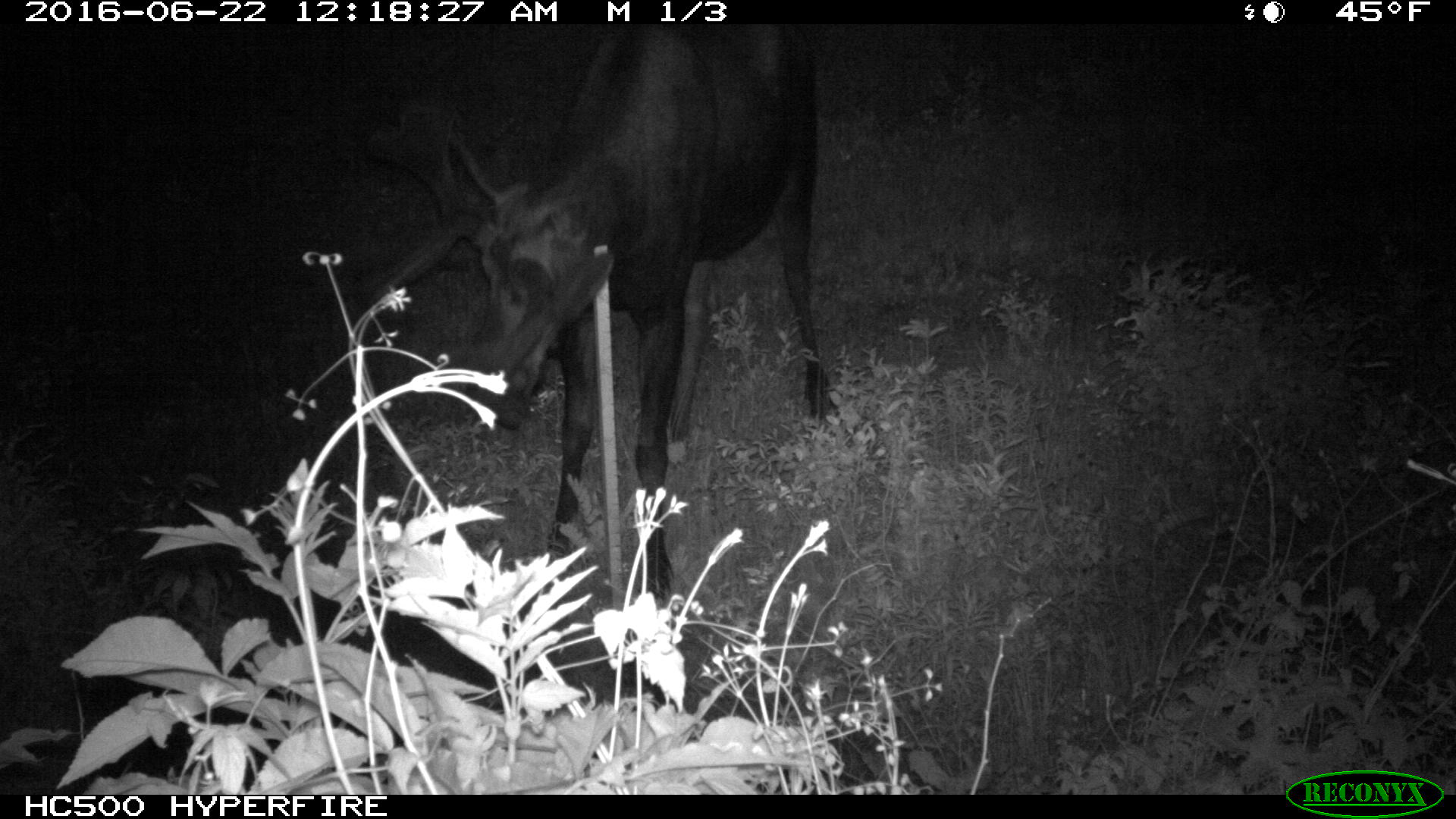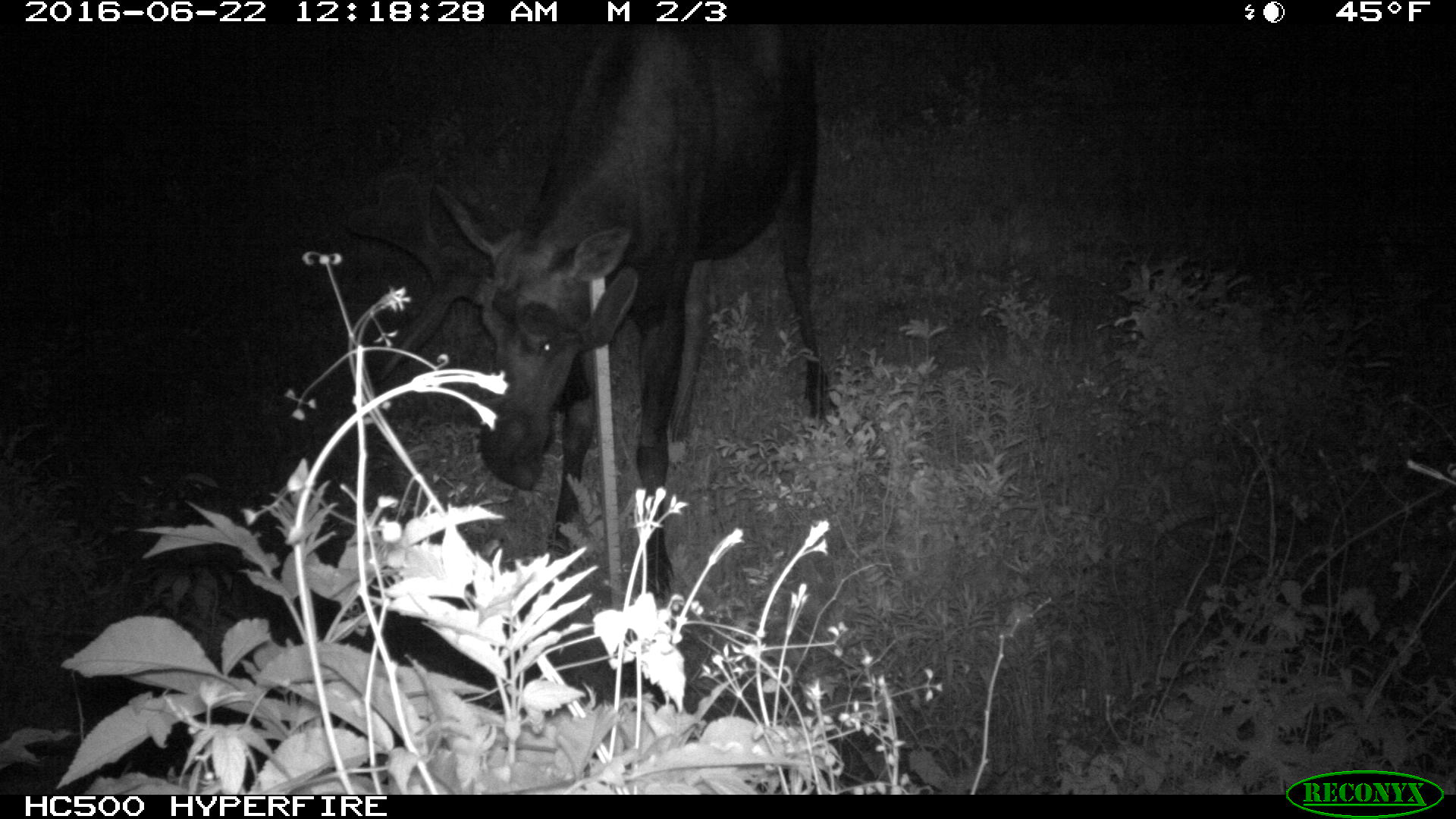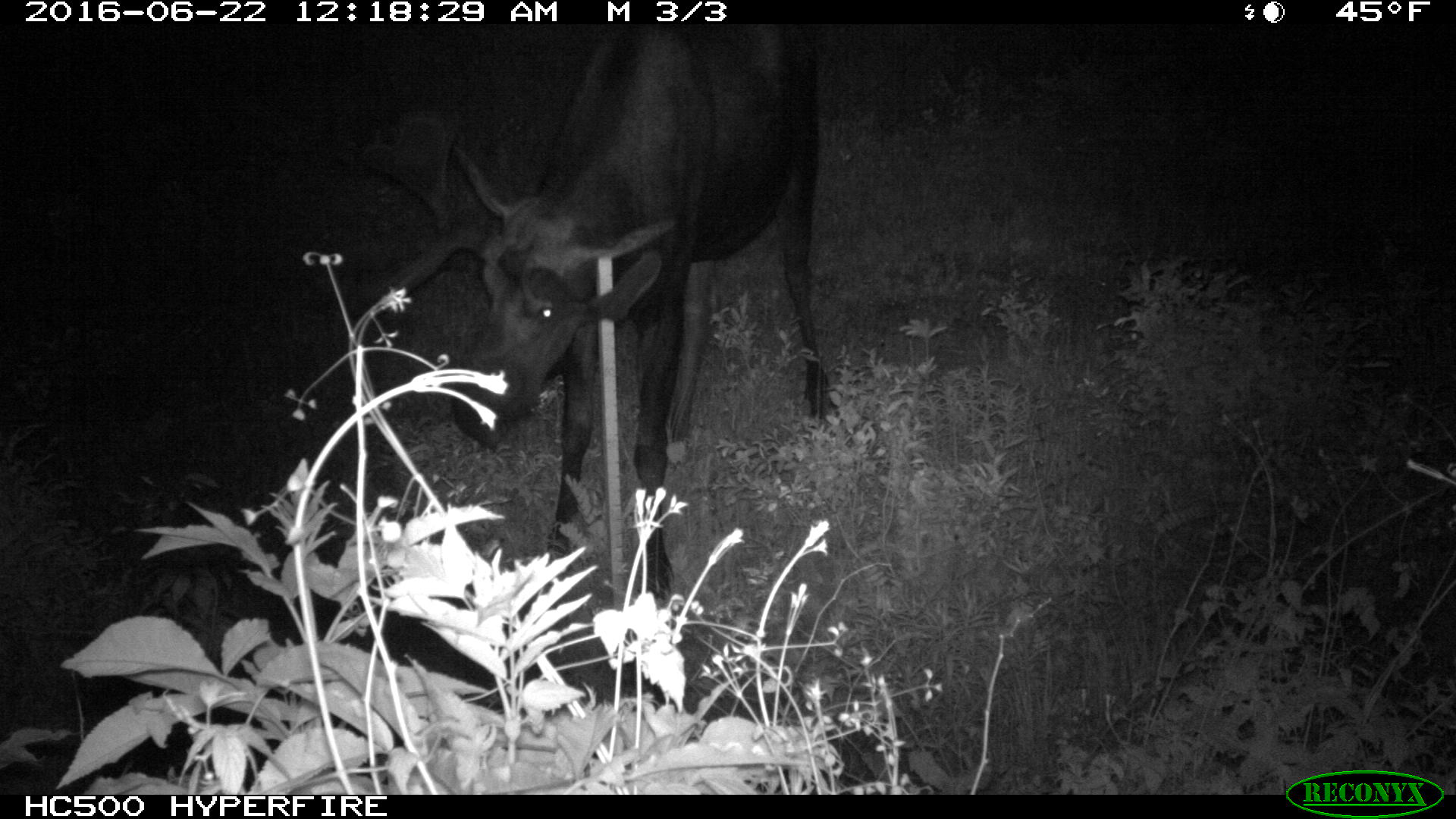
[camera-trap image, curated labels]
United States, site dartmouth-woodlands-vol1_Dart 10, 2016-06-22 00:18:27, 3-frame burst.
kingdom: Animalia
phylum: Chordata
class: Mammalia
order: Artiodactyla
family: Cervidae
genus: Alces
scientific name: Alces alces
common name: moose